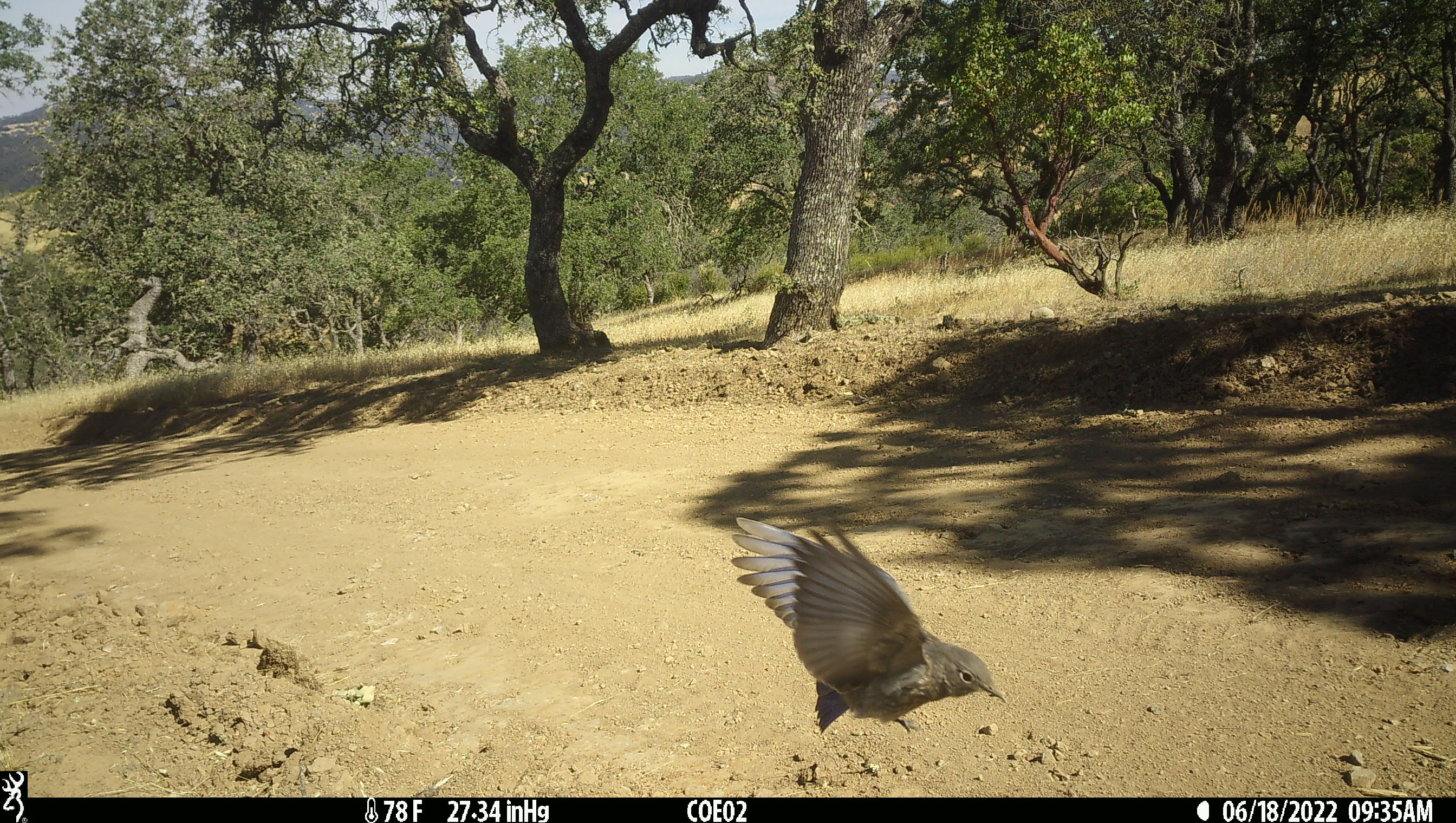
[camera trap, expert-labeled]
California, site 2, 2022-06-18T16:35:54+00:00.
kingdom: Animalia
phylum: Chordata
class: Aves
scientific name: Aves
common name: bird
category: unknown bird